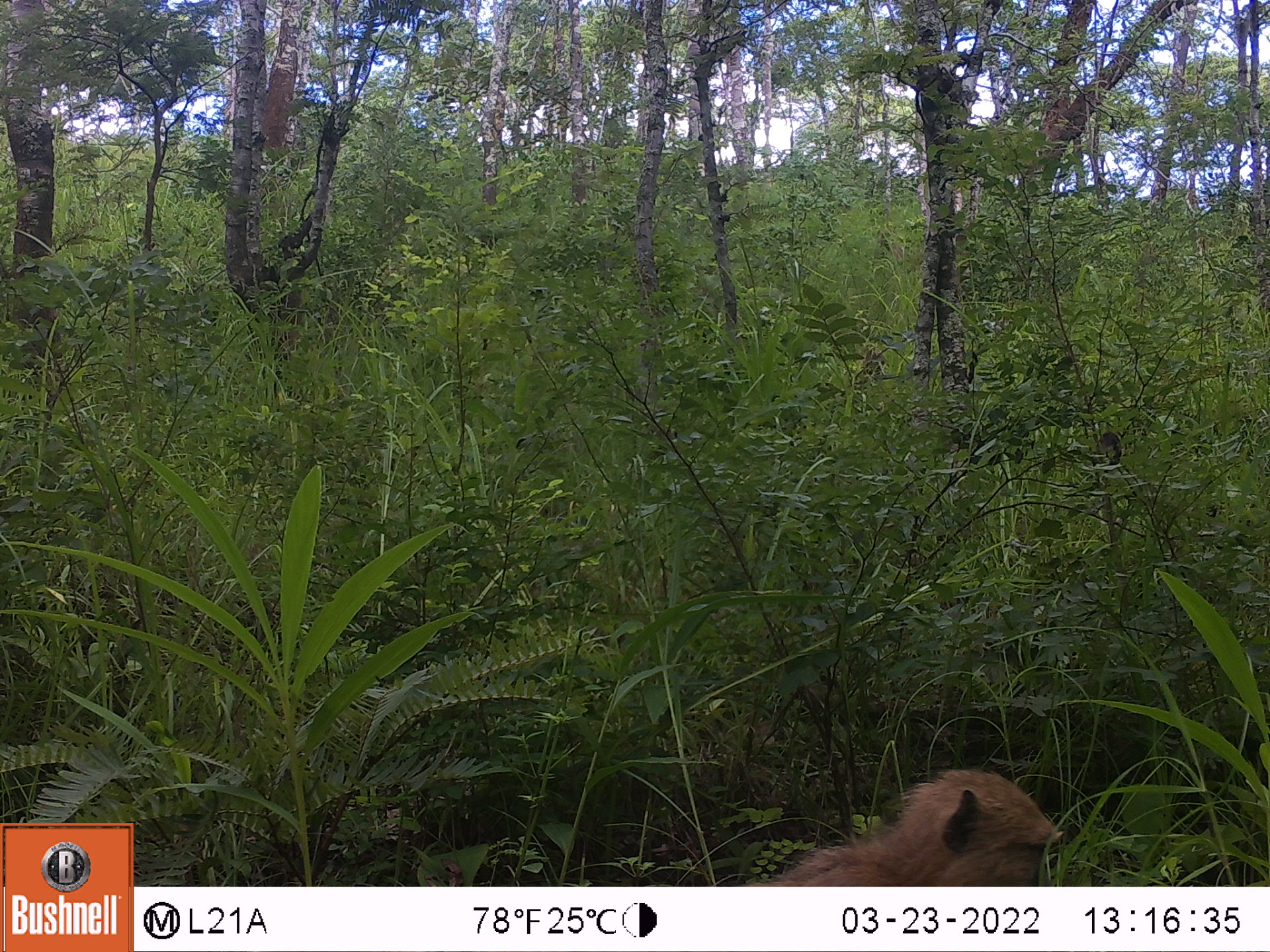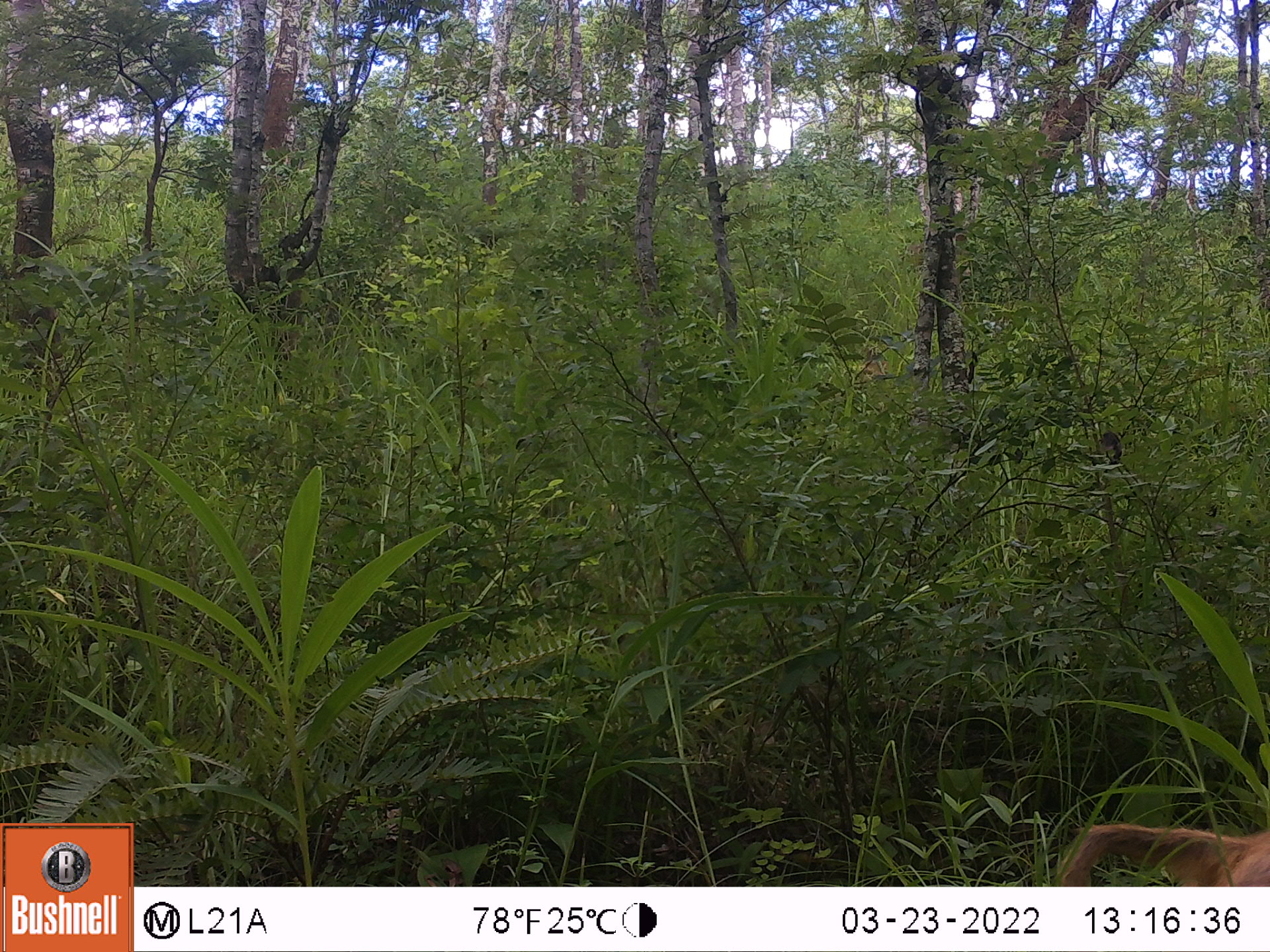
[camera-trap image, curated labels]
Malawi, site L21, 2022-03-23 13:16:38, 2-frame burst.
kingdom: Animalia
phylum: Chordata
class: Mammalia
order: Primates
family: Cercopithecidae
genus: Papio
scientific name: Papio cynocephalus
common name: yellow baboon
Yellow baboon (Papio cynocephalus), count 1.